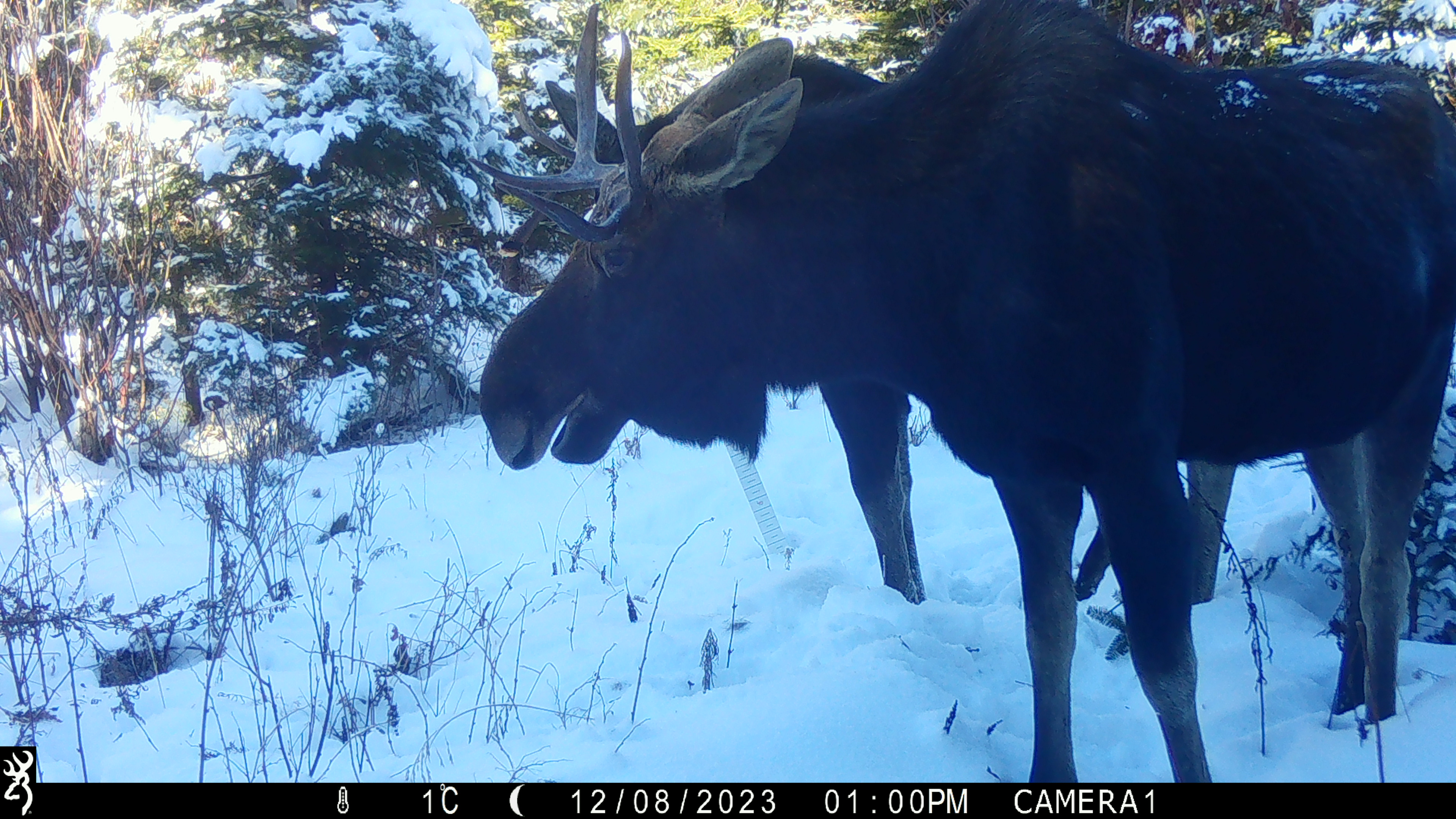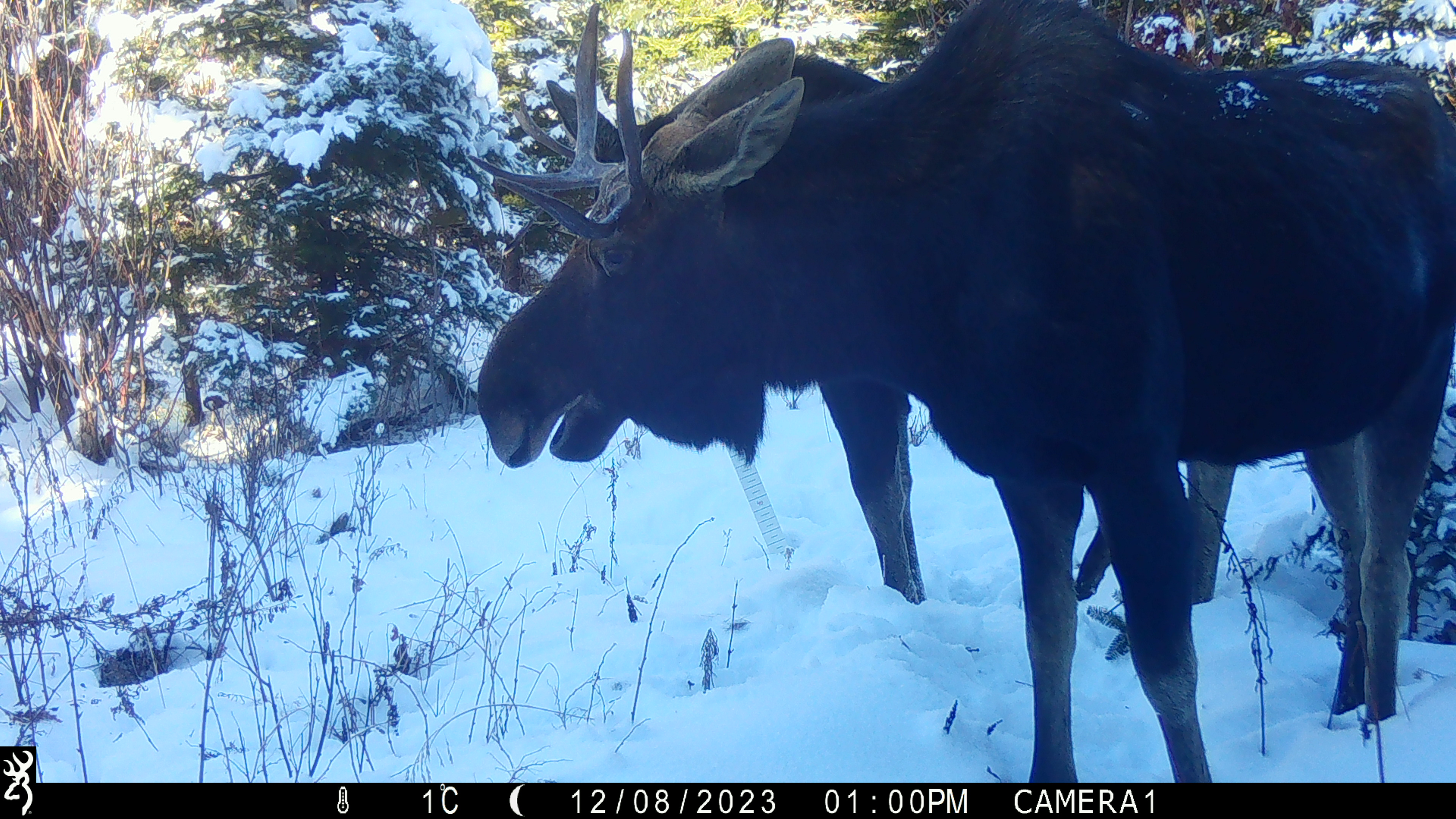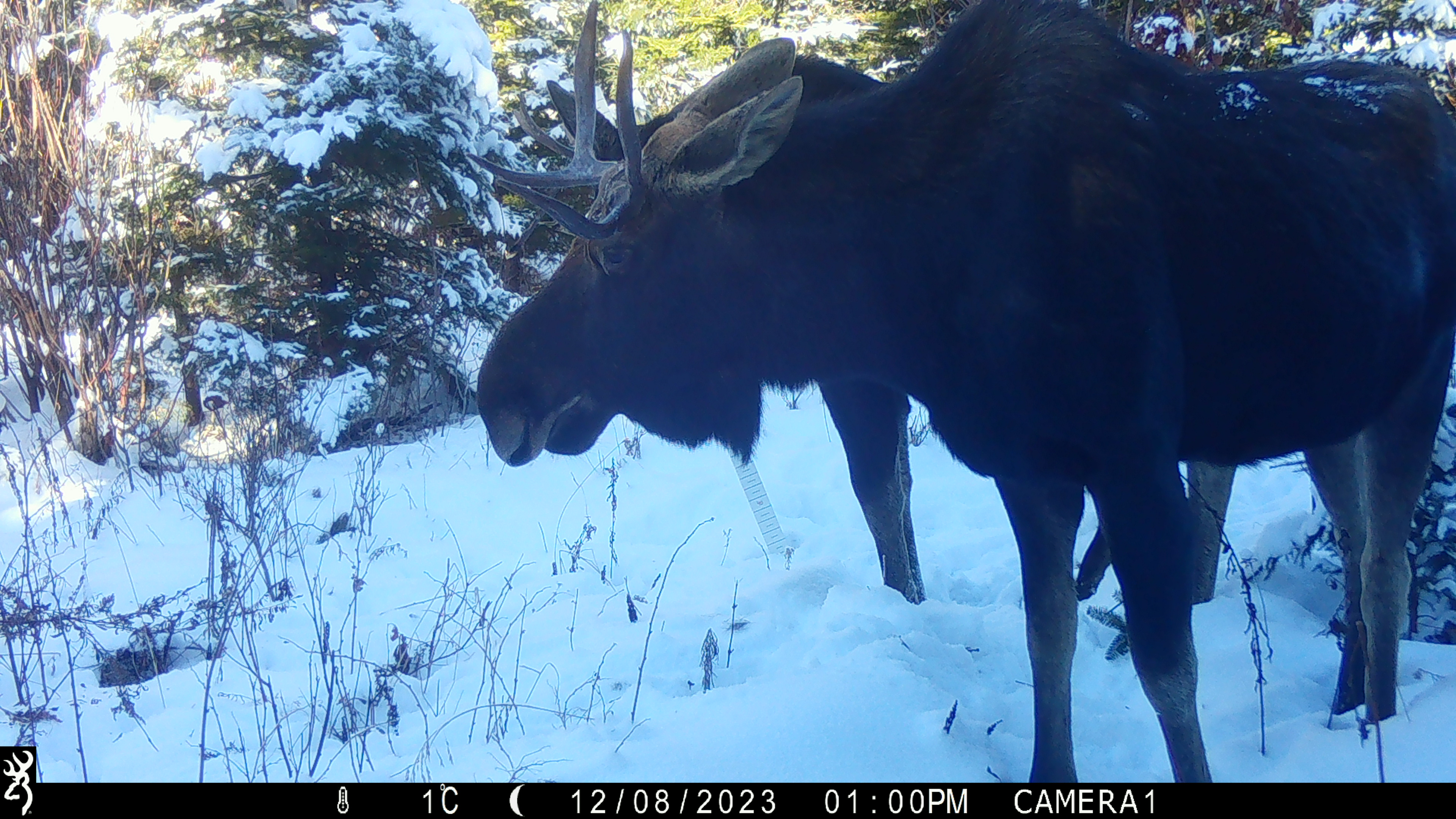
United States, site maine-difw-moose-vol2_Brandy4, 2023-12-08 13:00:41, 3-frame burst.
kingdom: Animalia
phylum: Chordata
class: Mammalia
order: Artiodactyla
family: Cervidae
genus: Alces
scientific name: Alces alces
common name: moose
Moose (Alces alces).